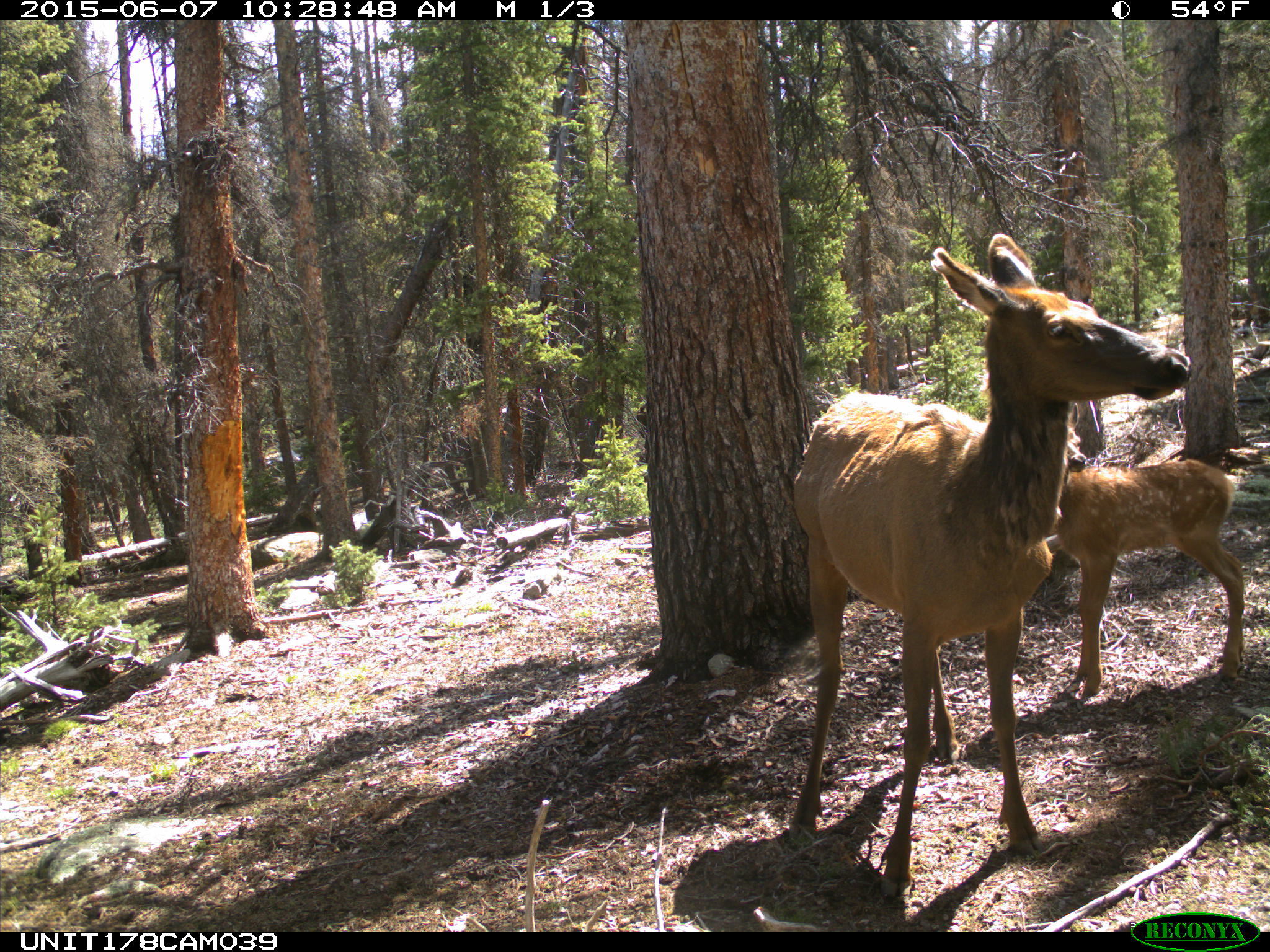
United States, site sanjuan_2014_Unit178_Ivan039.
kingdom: Animalia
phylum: Chordata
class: Mammalia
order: Artiodactyla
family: Cervidae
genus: Cervus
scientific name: Cervus elaphus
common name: red deer